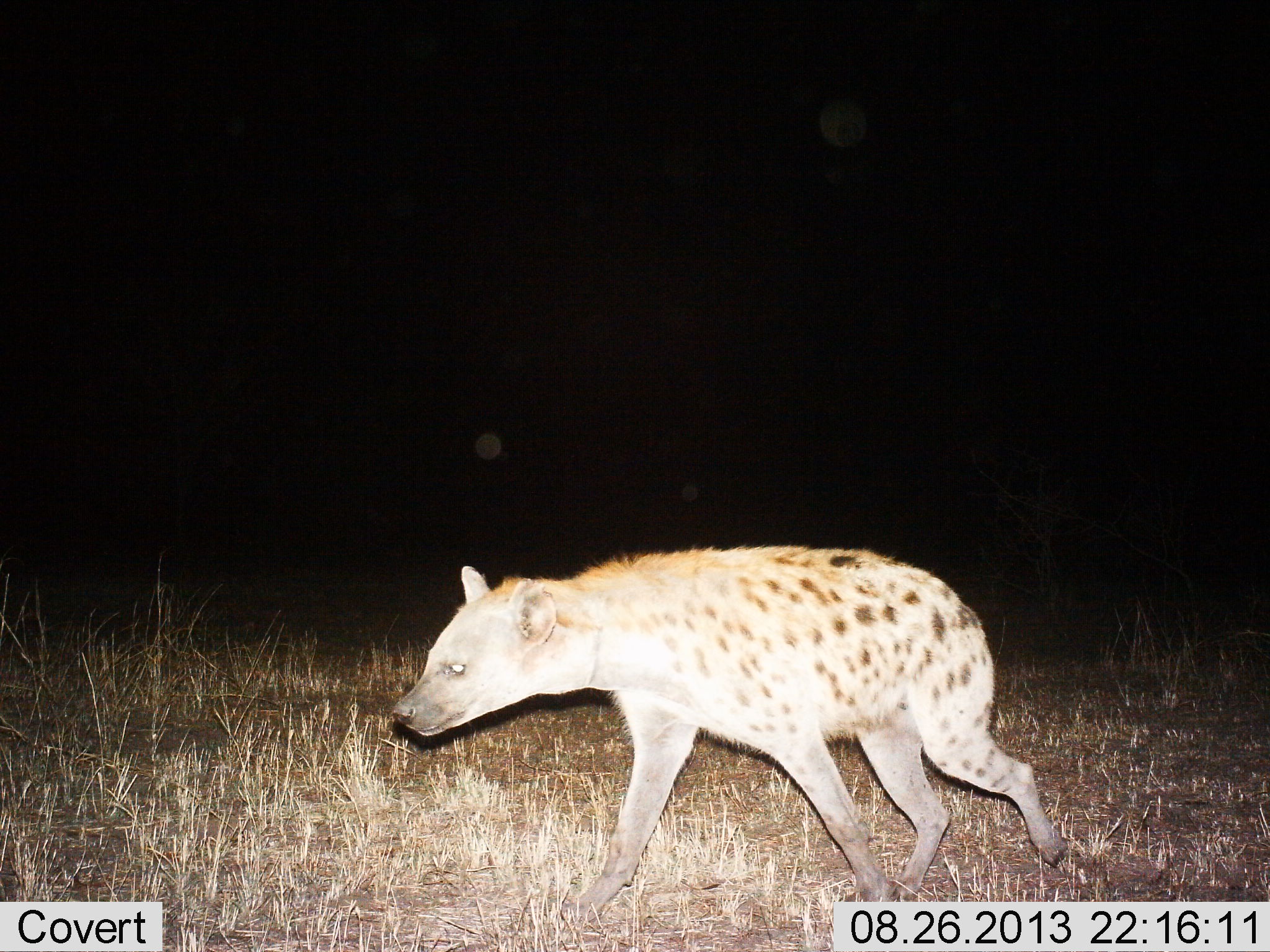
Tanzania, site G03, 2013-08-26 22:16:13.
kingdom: Animalia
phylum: Chordata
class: Mammalia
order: Carnivora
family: Hyaenidae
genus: Crocuta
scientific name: Crocuta crocuta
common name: spotted hyena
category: hyenaspotted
Hyenaspotted (spotted hyena) (Crocuta crocuta), count 1. Behavior (volunteer vote fractions): standing 15%, resting 0%, moving 85%, interacting 0%. Young present (vote fraction): 0%. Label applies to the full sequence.